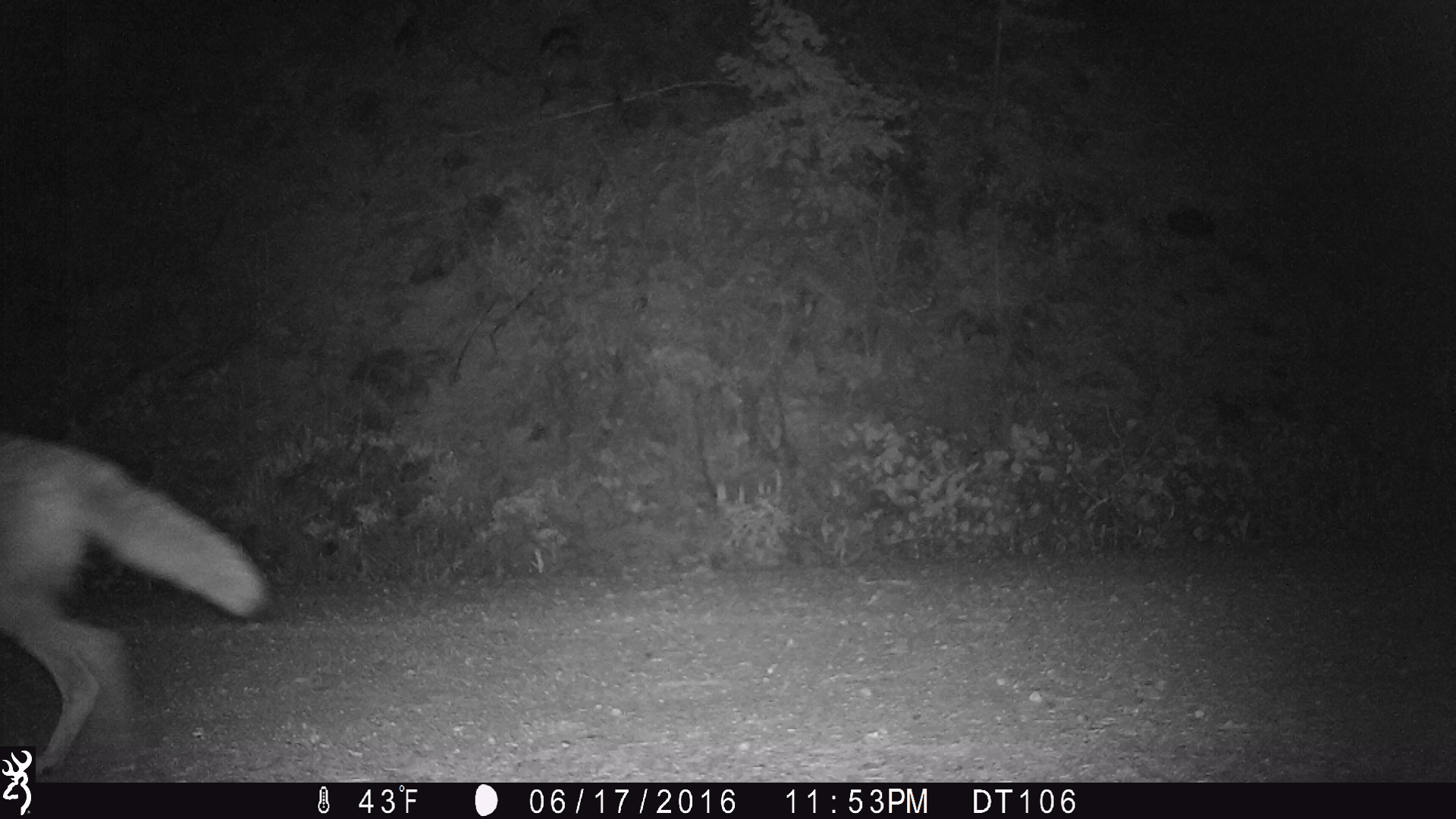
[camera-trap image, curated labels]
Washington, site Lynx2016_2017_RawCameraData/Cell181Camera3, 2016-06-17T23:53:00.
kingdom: Animalia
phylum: Chordata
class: Mammalia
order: Carnivora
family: Canidae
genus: Canis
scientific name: Canis latrans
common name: coyote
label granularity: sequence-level